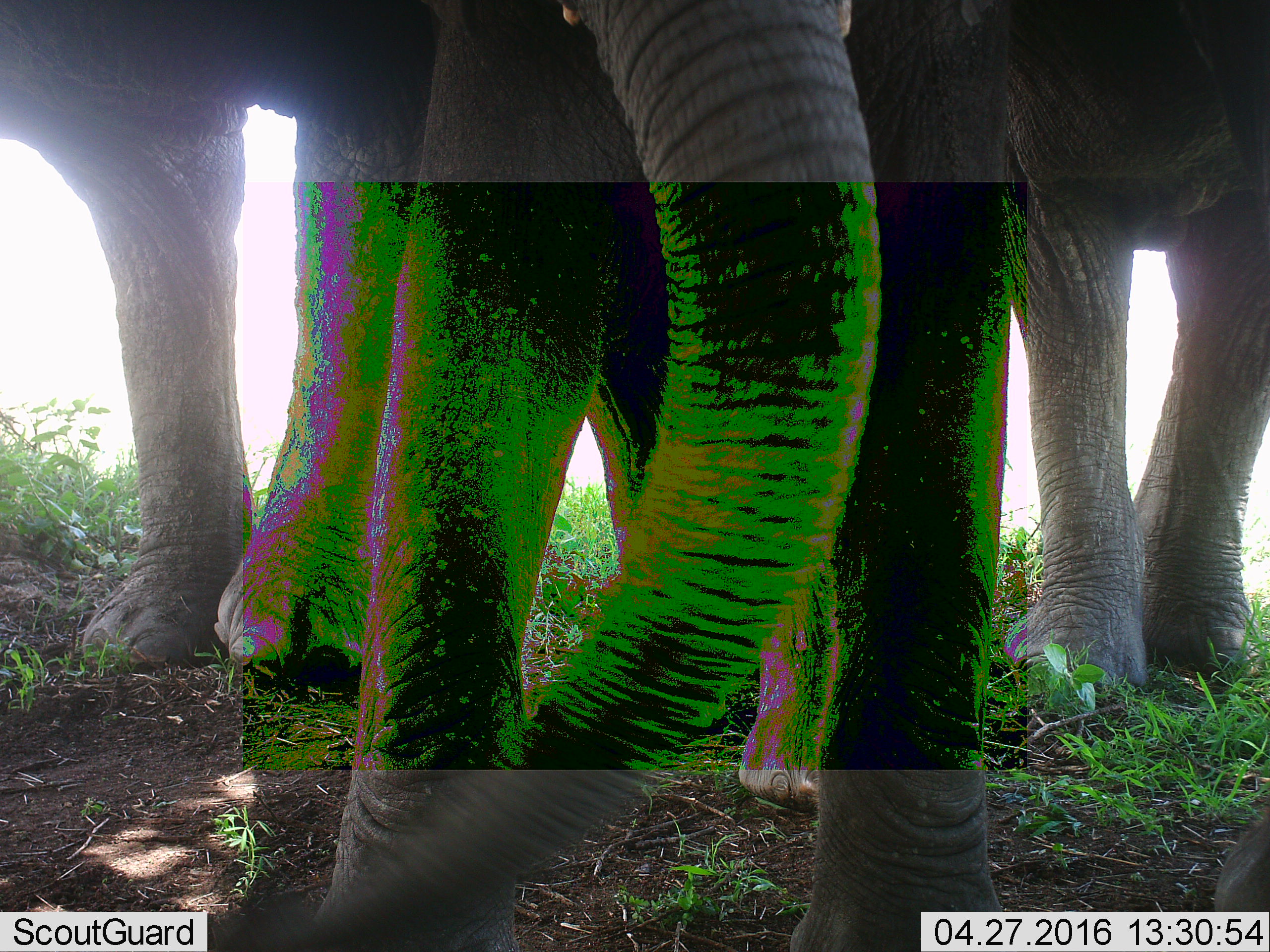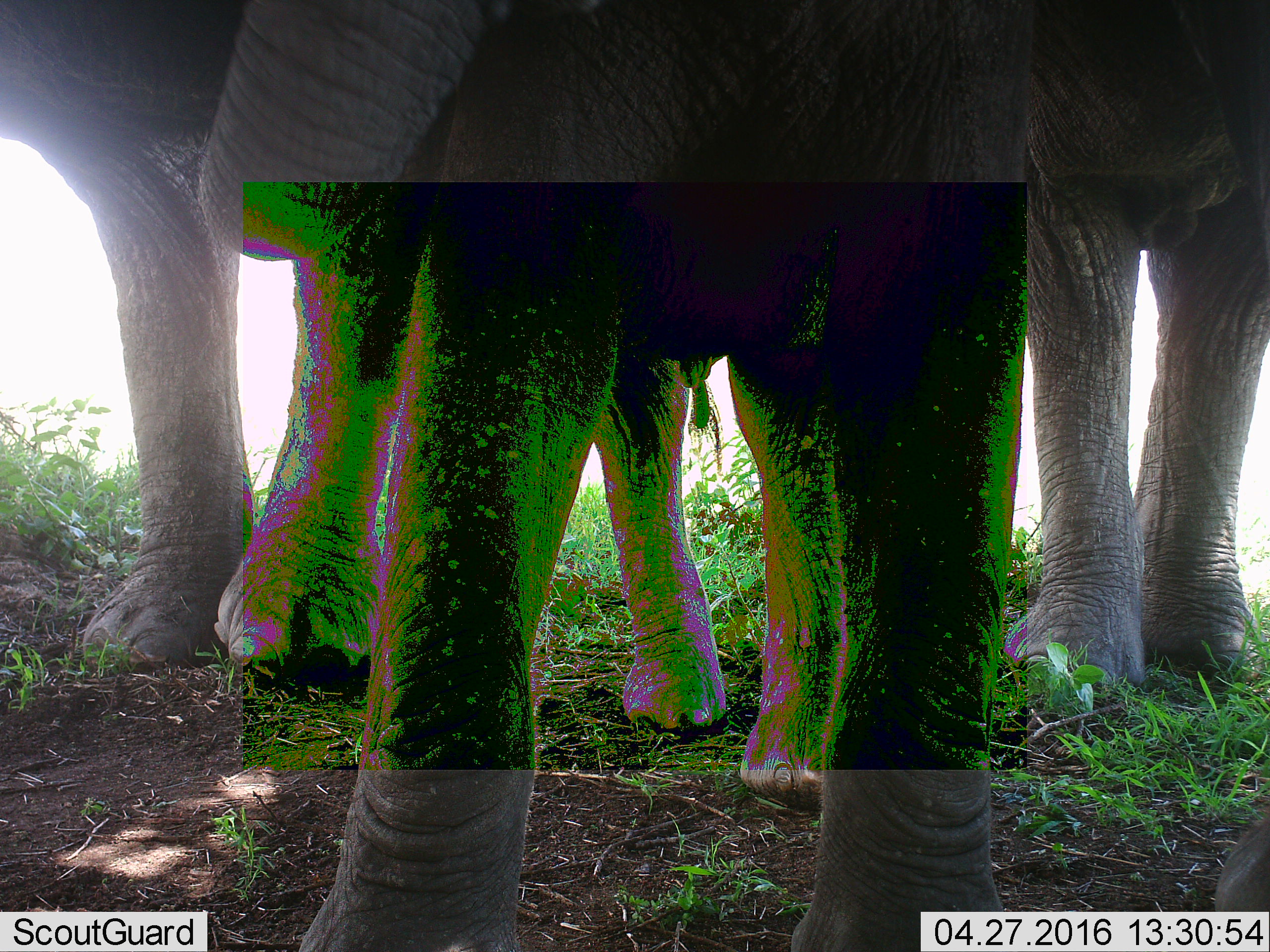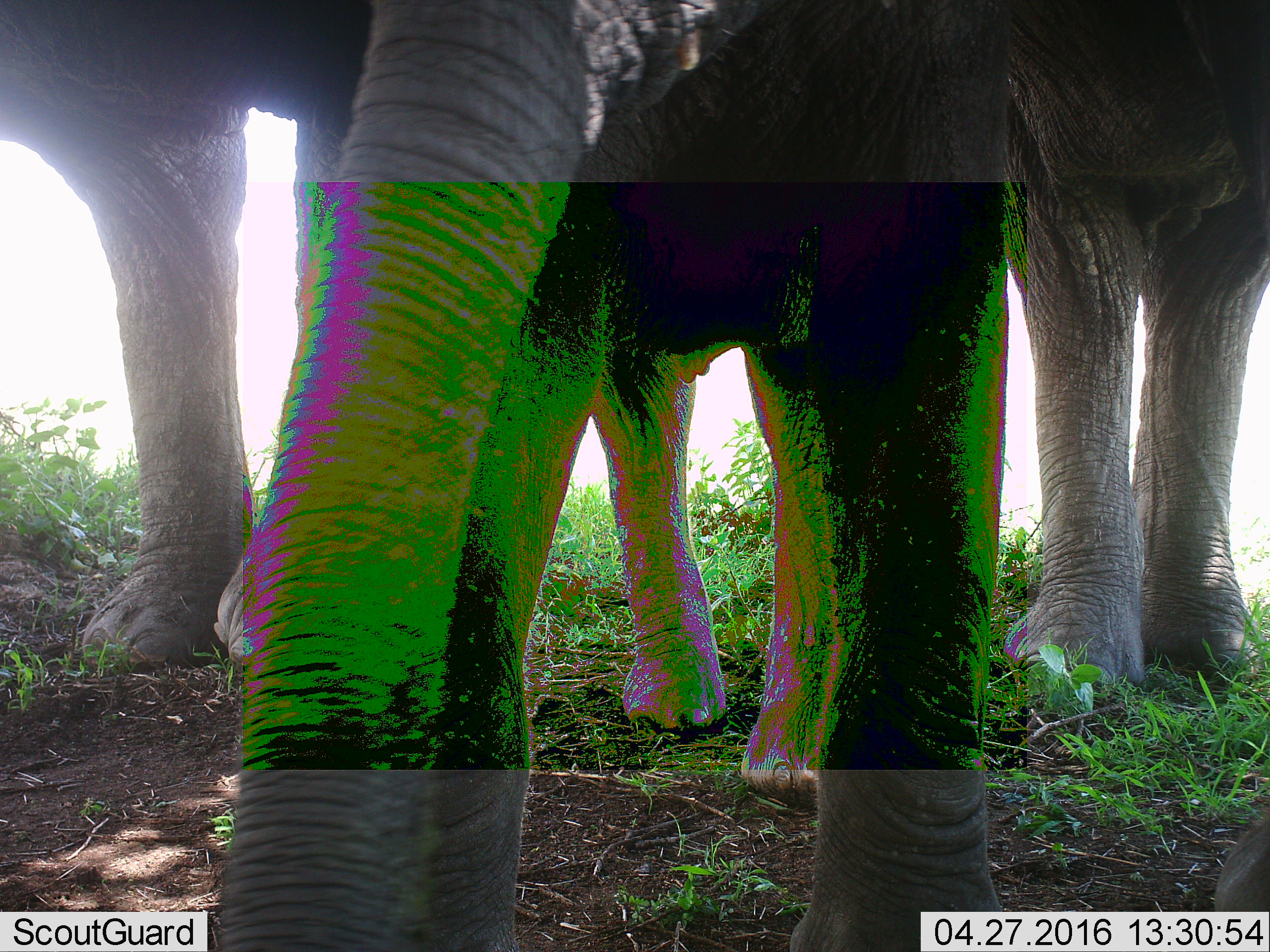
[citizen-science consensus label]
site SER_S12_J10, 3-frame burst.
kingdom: Animalia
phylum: Chordata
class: Mammalia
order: Proboscidea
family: Elephantidae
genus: Loxodonta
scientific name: Loxodonta africana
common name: african bush elephant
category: elephant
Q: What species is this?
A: Elephant (african bush elephant) (Loxodonta africana).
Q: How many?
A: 3.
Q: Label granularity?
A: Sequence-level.